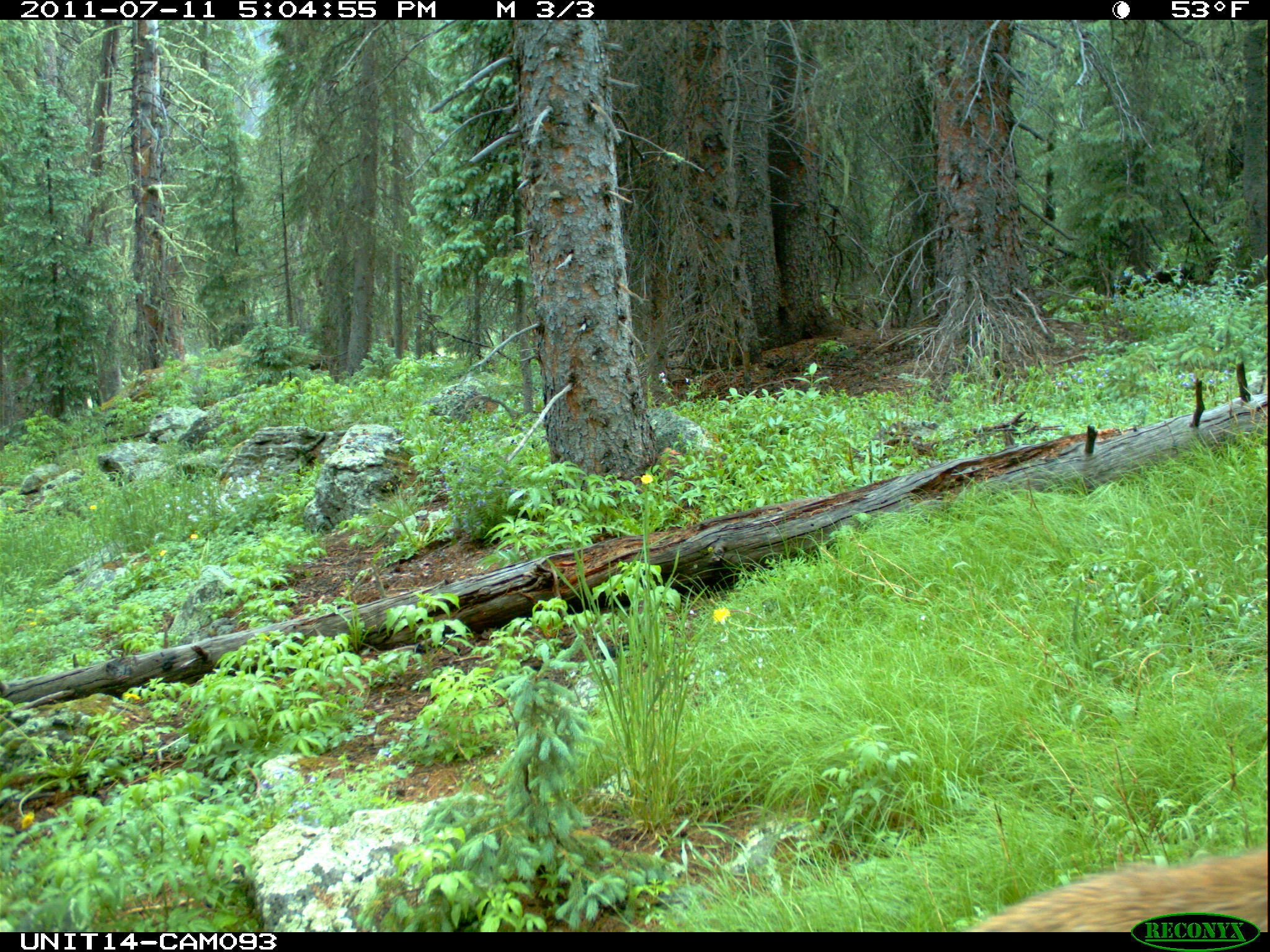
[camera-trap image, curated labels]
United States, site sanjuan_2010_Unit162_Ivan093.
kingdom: Animalia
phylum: Chordata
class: Mammalia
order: Artiodactyla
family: Cervidae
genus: Odocoileus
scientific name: Odocoileus hemionus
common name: mule deer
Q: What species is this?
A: Odocoileus hemionus (mule deer).